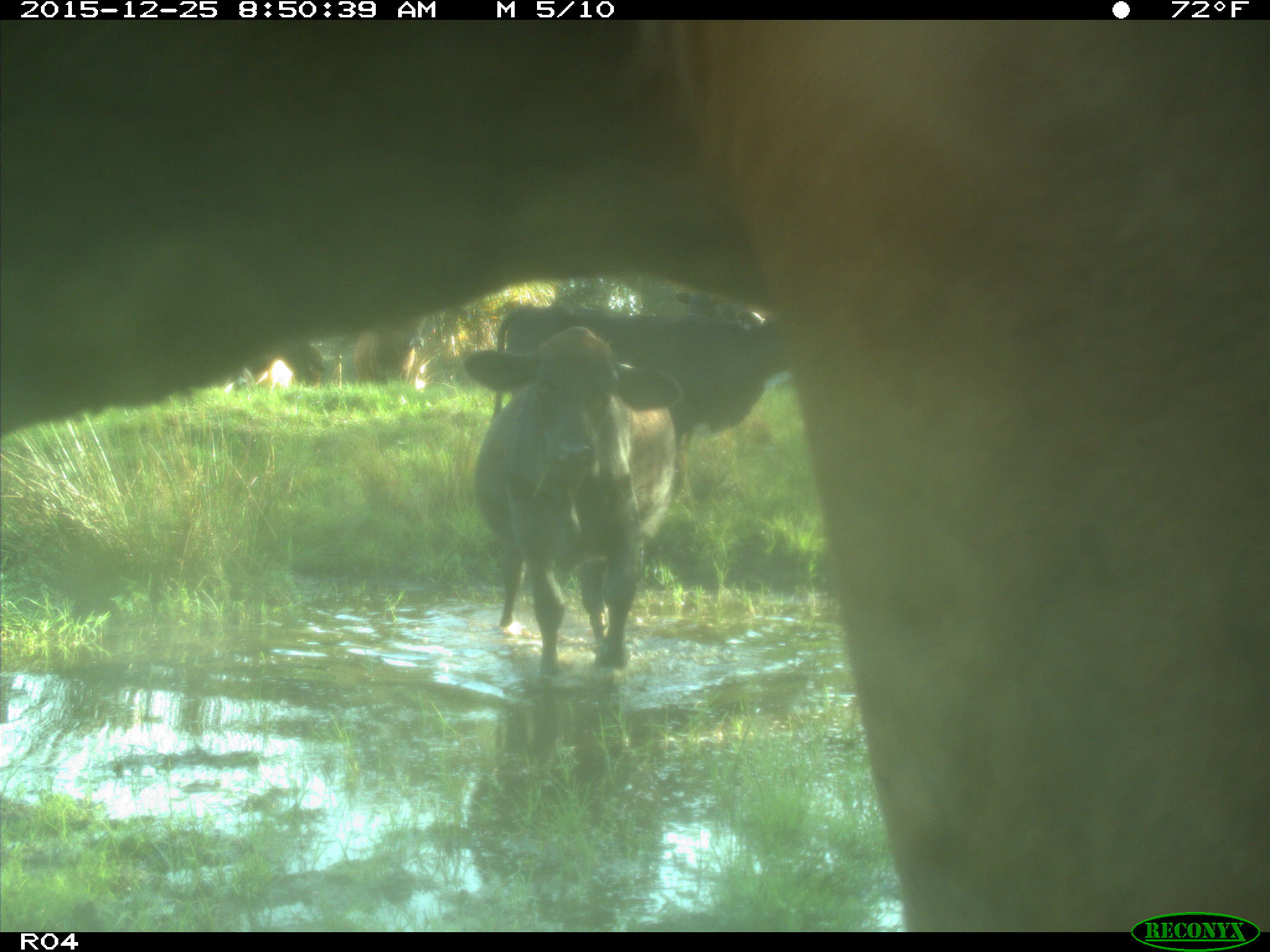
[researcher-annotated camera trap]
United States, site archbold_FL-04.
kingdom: Animalia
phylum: Chordata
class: Mammalia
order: Artiodactyla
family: Bovidae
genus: Bos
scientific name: Bos taurus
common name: domestic cow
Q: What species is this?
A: Bos taurus (domestic cow).